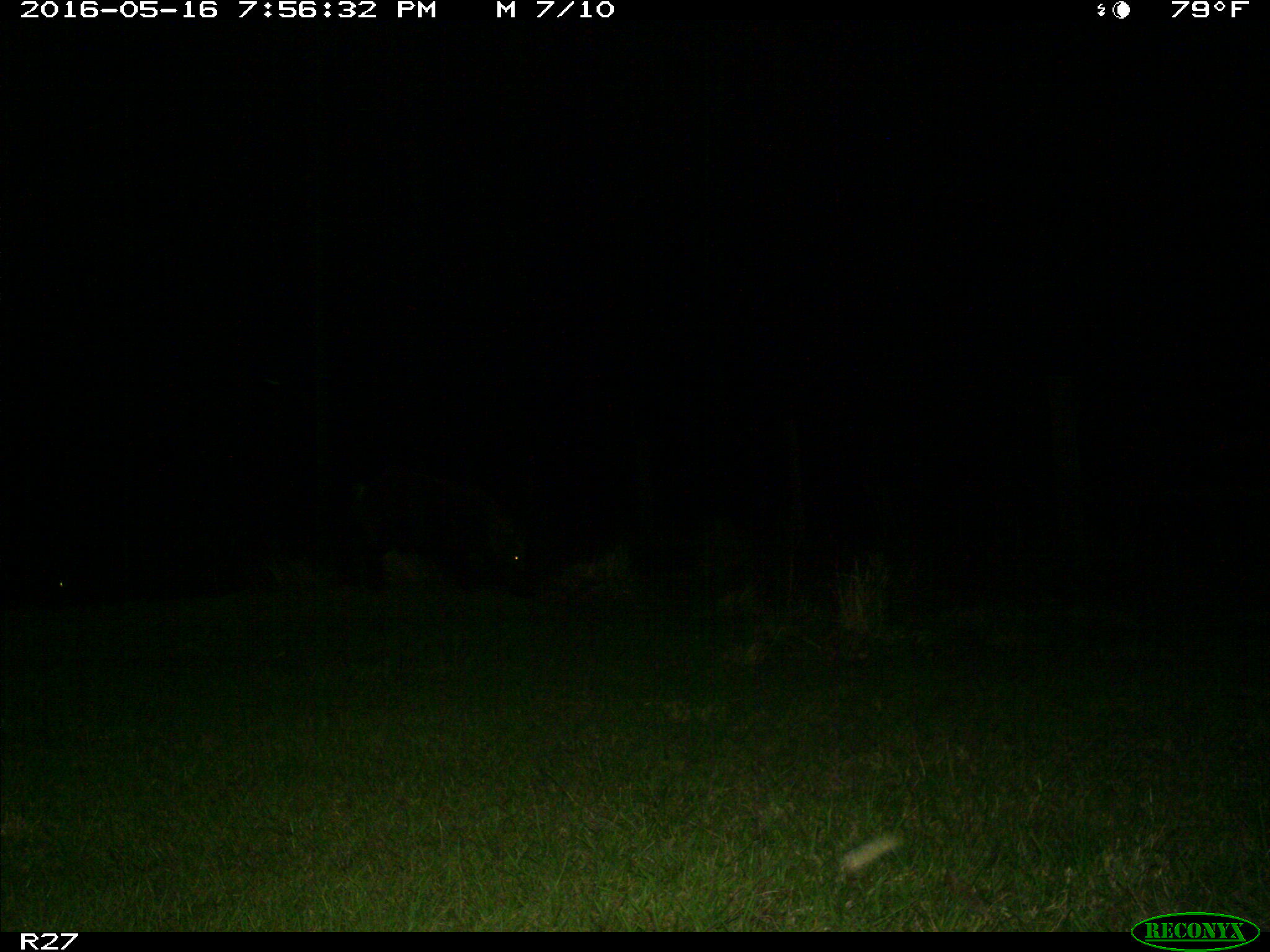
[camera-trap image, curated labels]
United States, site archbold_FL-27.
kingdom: Animalia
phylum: Chordata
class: Mammalia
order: Artiodactyla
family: Suidae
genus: Sus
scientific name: Sus scrofa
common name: wild boar